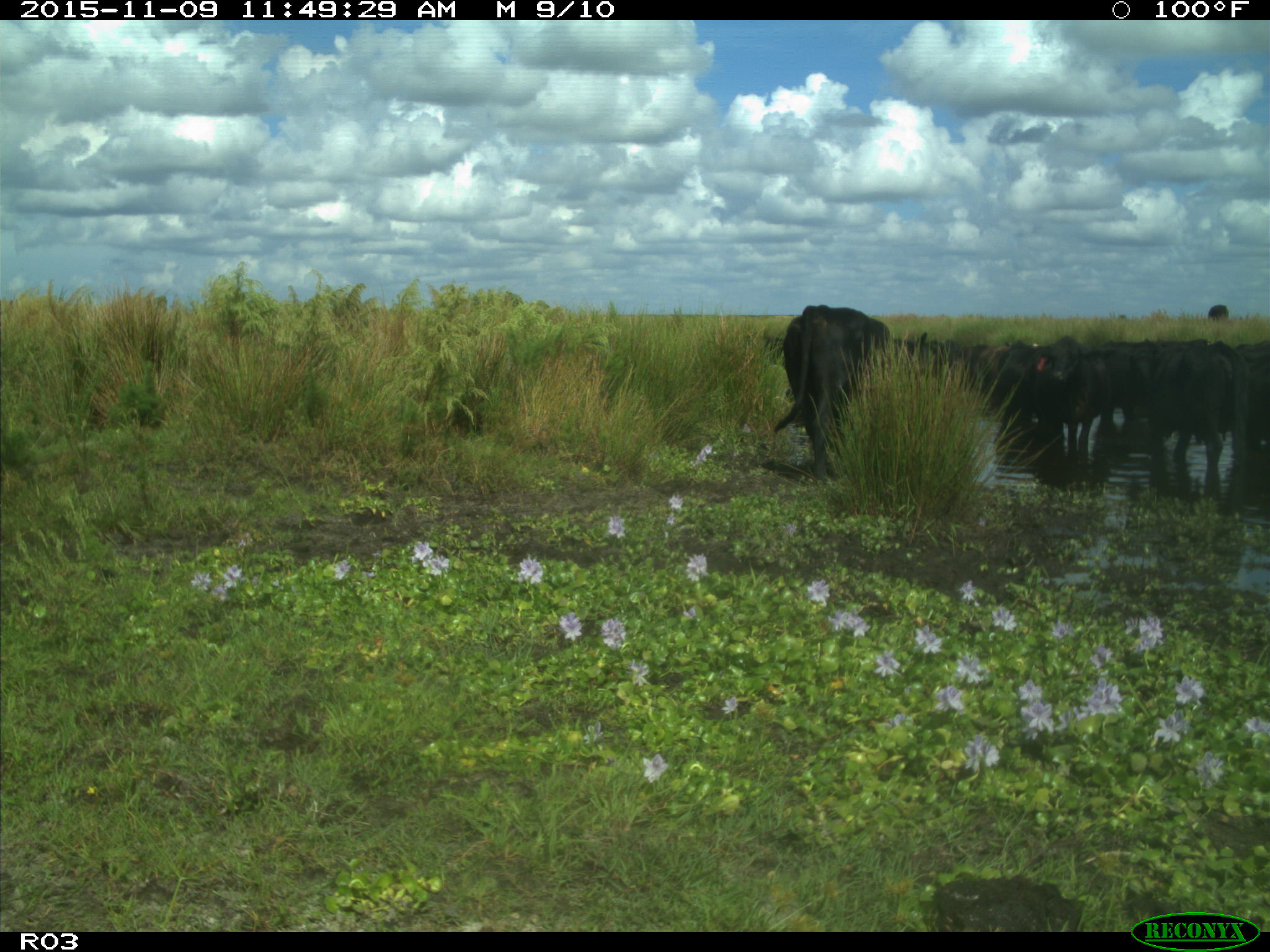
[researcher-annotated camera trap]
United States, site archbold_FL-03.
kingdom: Animalia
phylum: Chordata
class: Mammalia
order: Artiodactyla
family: Bovidae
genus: Bos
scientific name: Bos taurus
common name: domestic cow